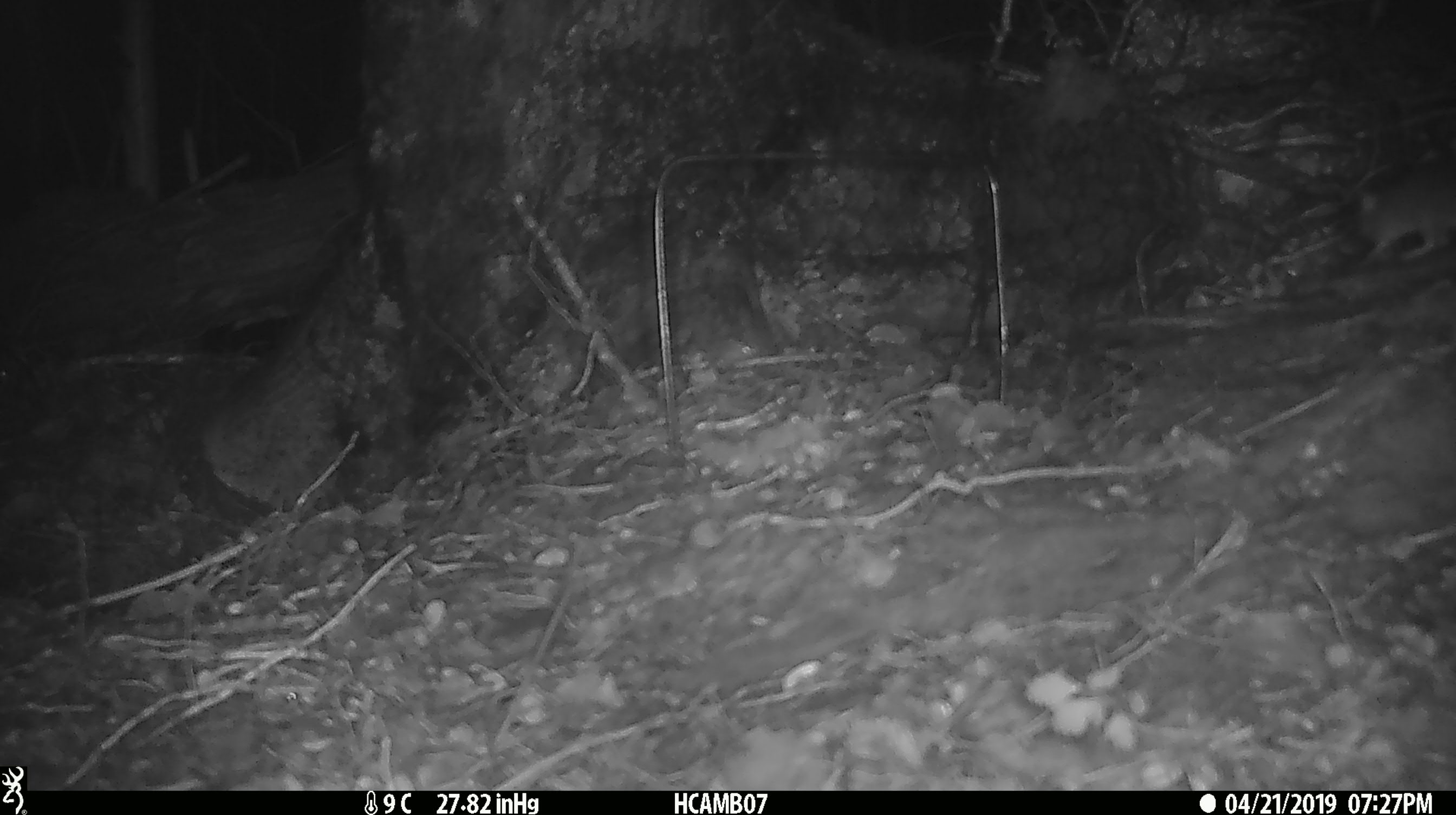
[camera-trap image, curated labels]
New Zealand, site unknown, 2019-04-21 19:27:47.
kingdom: Animalia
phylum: Chordata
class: Mammalia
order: Rodentia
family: Muridae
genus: Mus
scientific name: Mus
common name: mouse